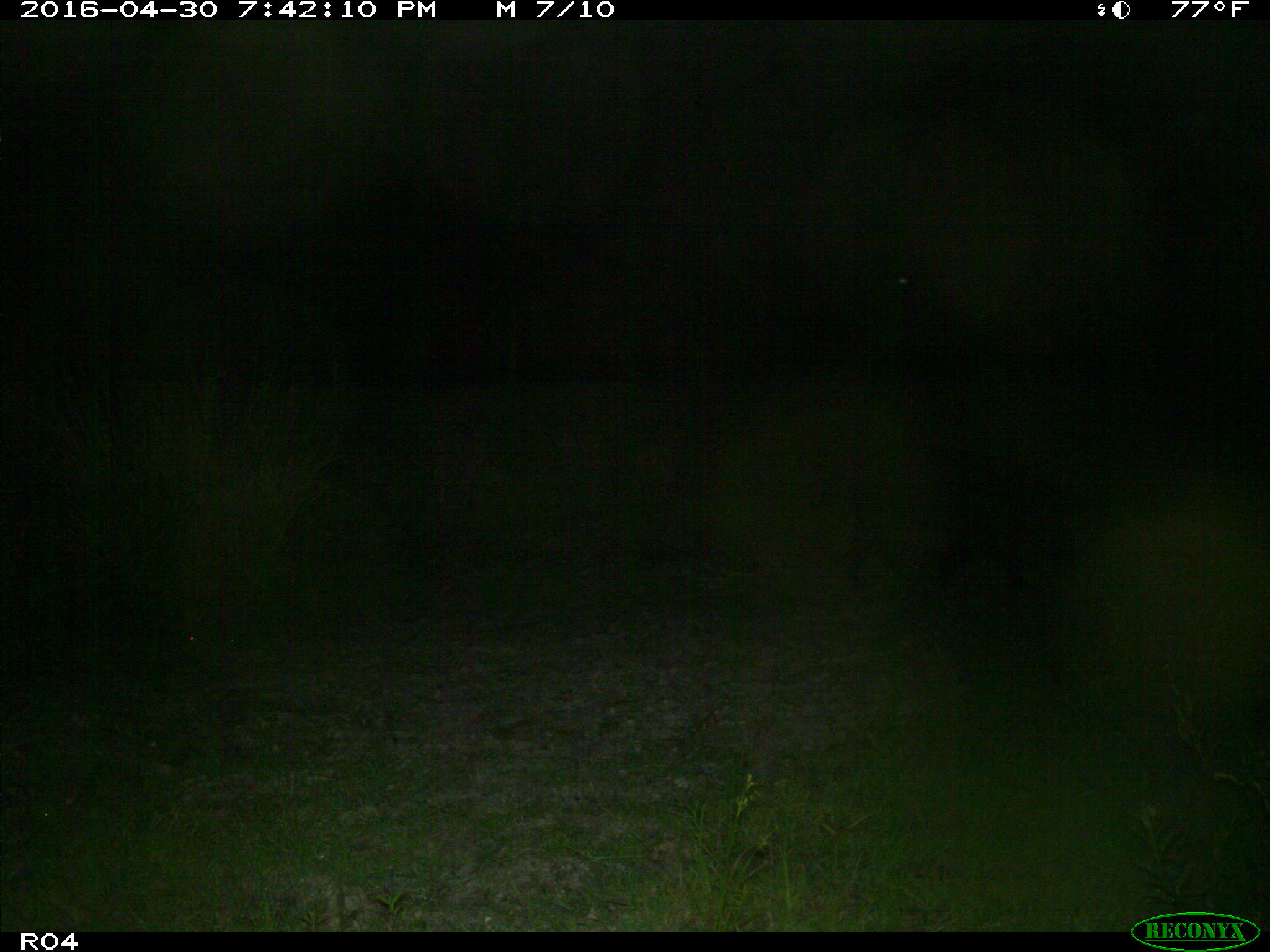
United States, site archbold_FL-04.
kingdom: Animalia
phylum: Chordata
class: Mammalia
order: Artiodactyla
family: Suidae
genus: Sus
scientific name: Sus scrofa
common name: wild boar